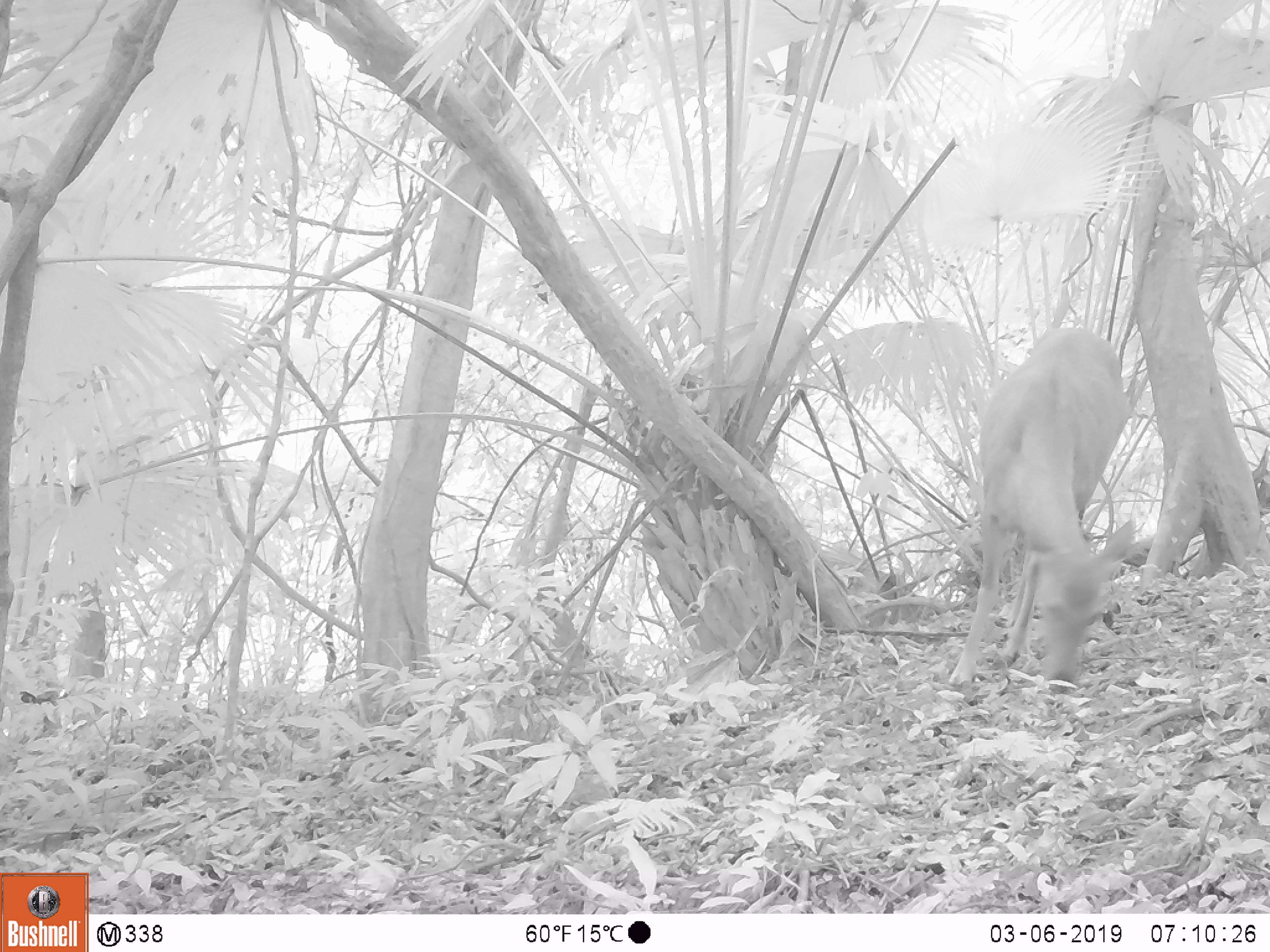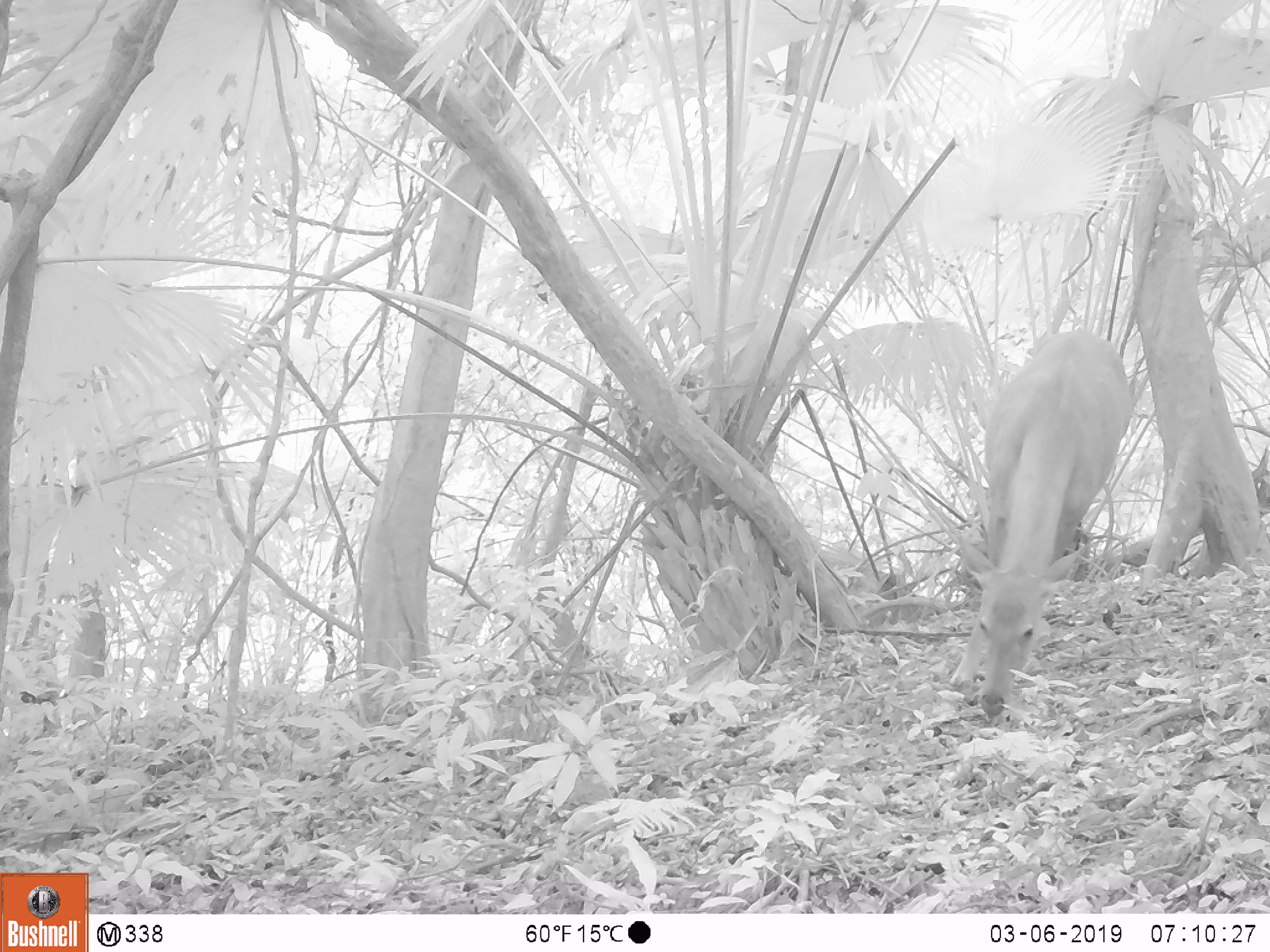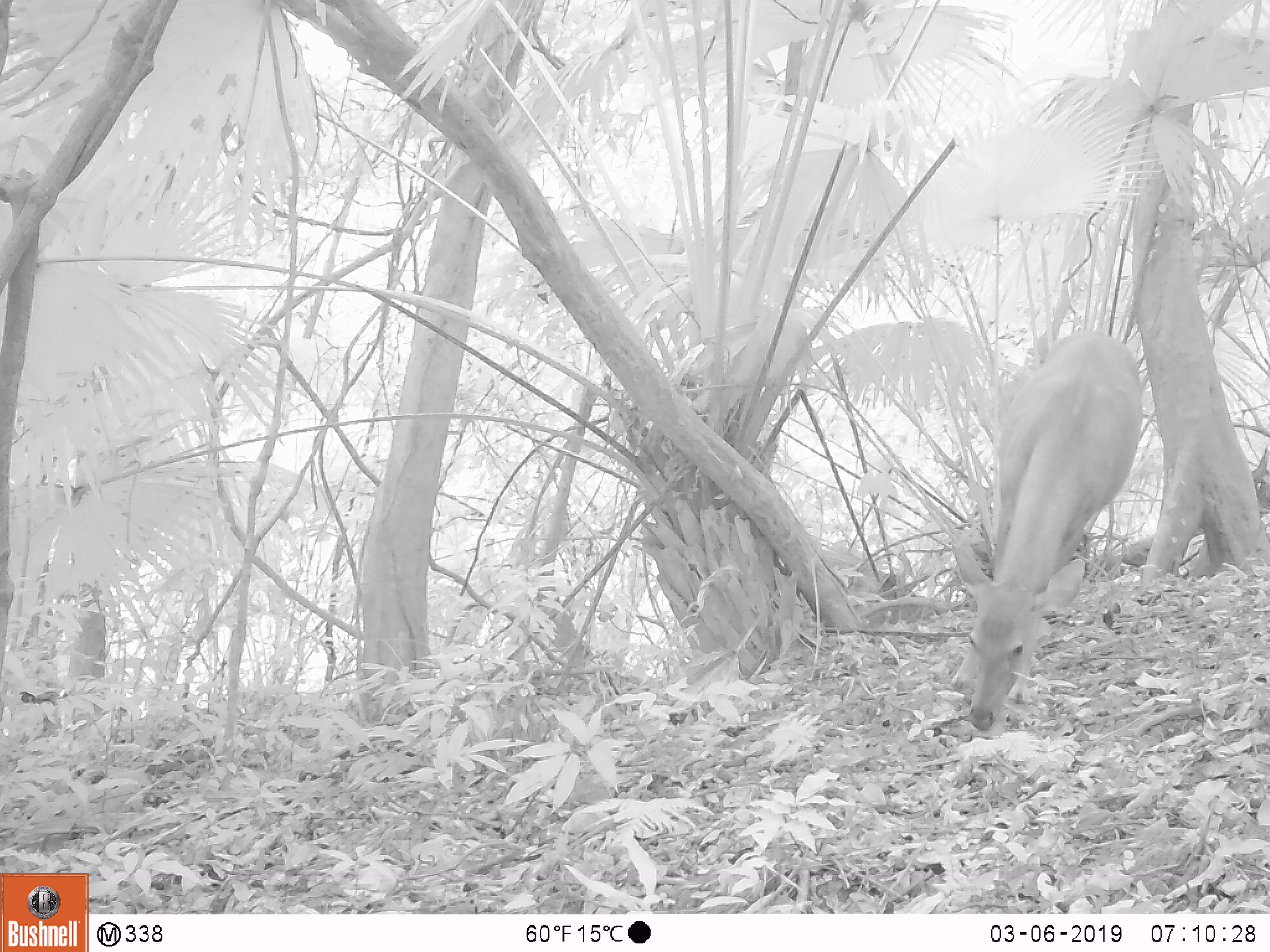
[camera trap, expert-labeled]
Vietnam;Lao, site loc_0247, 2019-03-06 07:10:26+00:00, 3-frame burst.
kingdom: Animalia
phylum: Chordata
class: Mammalia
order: Artiodactyla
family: Cervidae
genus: Rusa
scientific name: Rusa unicolor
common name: sambar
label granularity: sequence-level